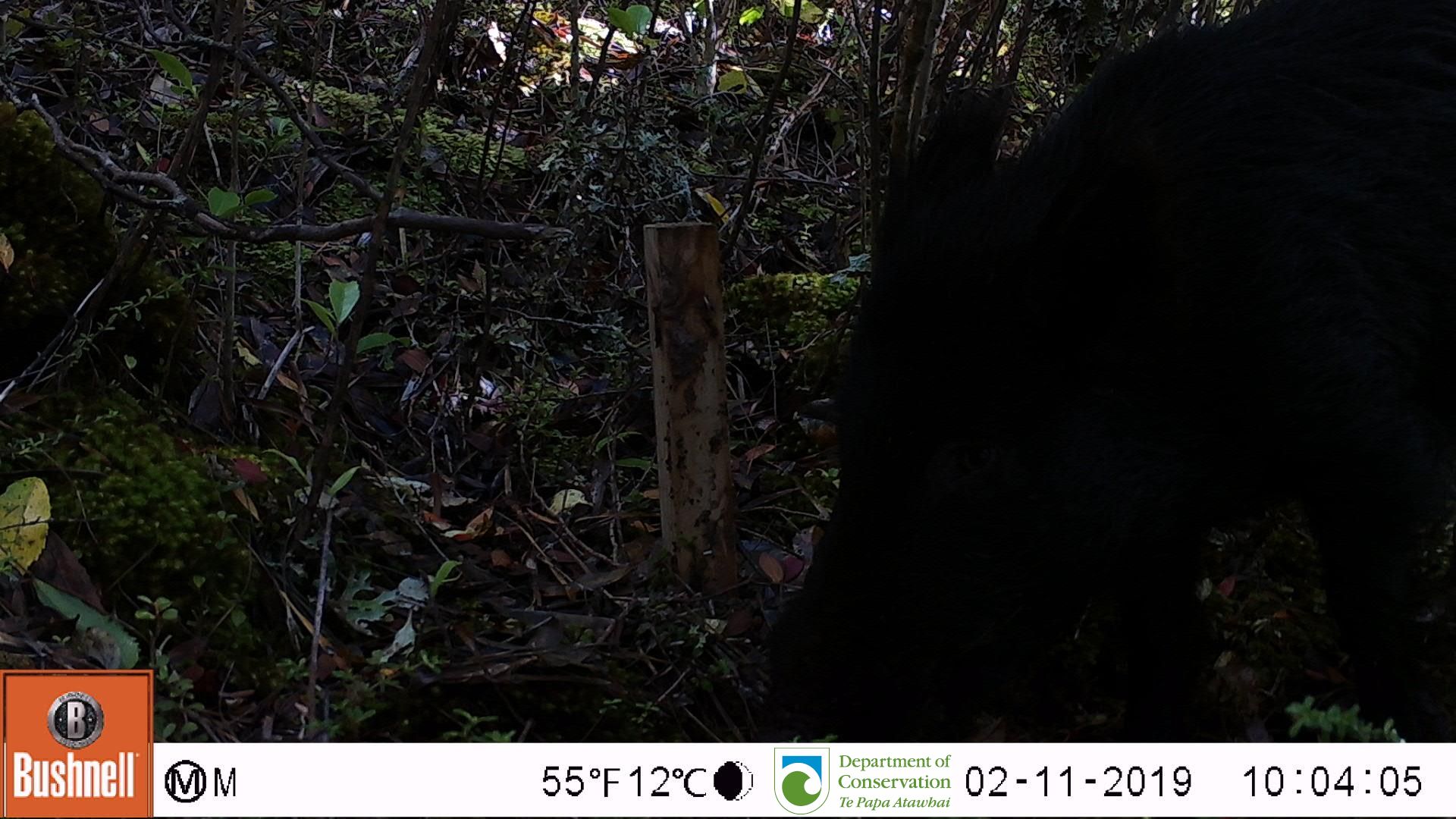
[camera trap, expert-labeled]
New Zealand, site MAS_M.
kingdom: Animalia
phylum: Chordata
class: Mammalia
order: Artiodactyla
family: Suidae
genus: Sus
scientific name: Sus scrofa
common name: pig